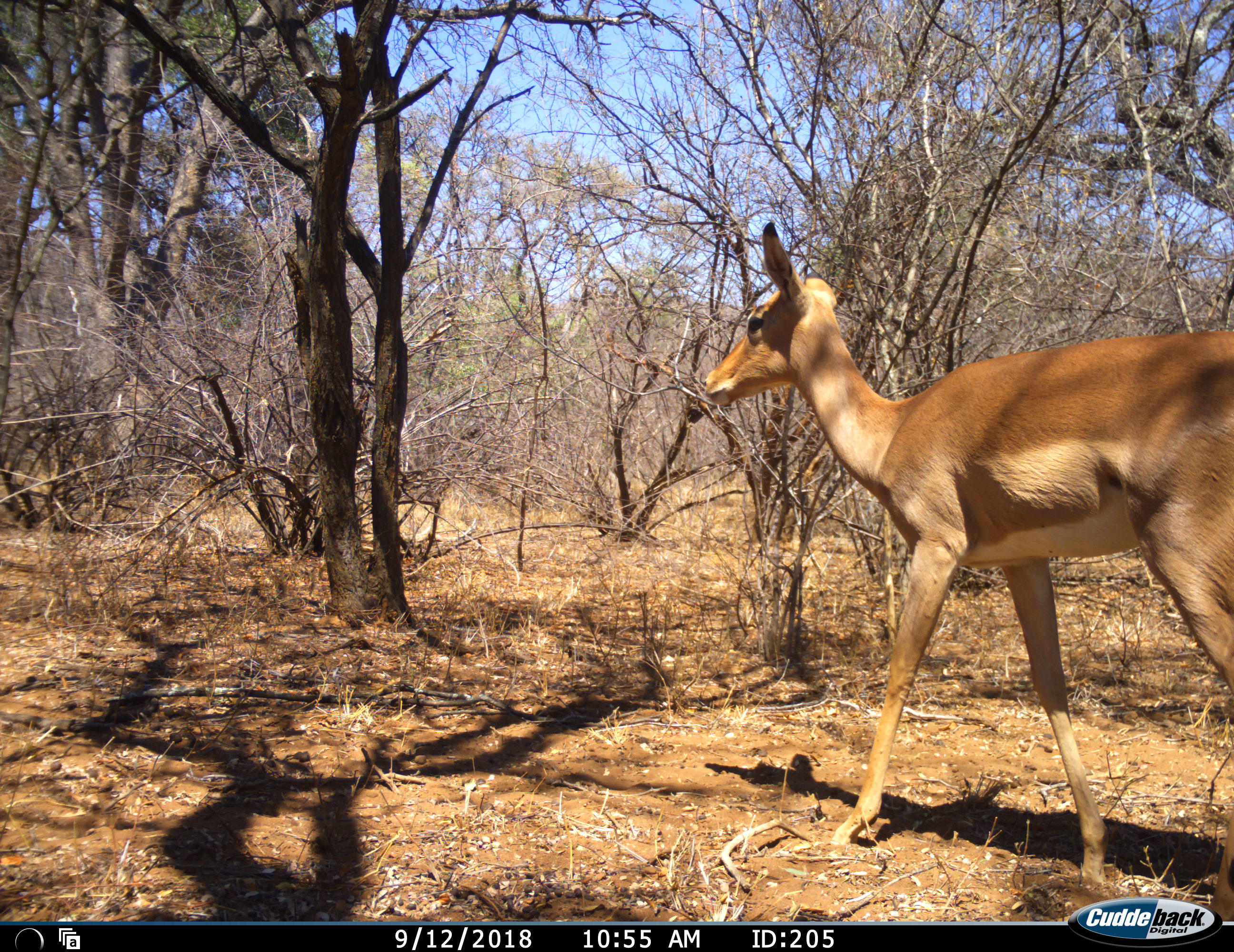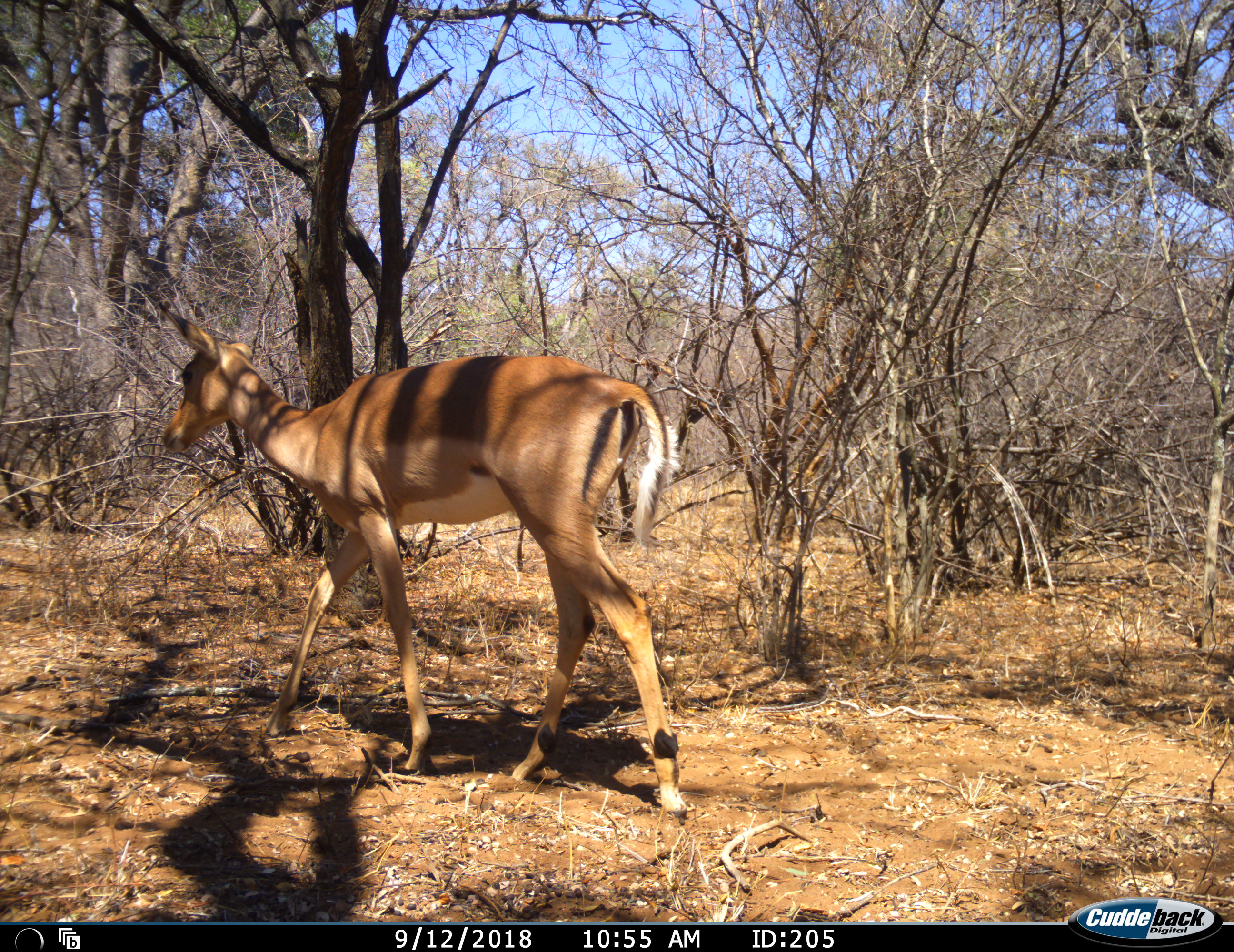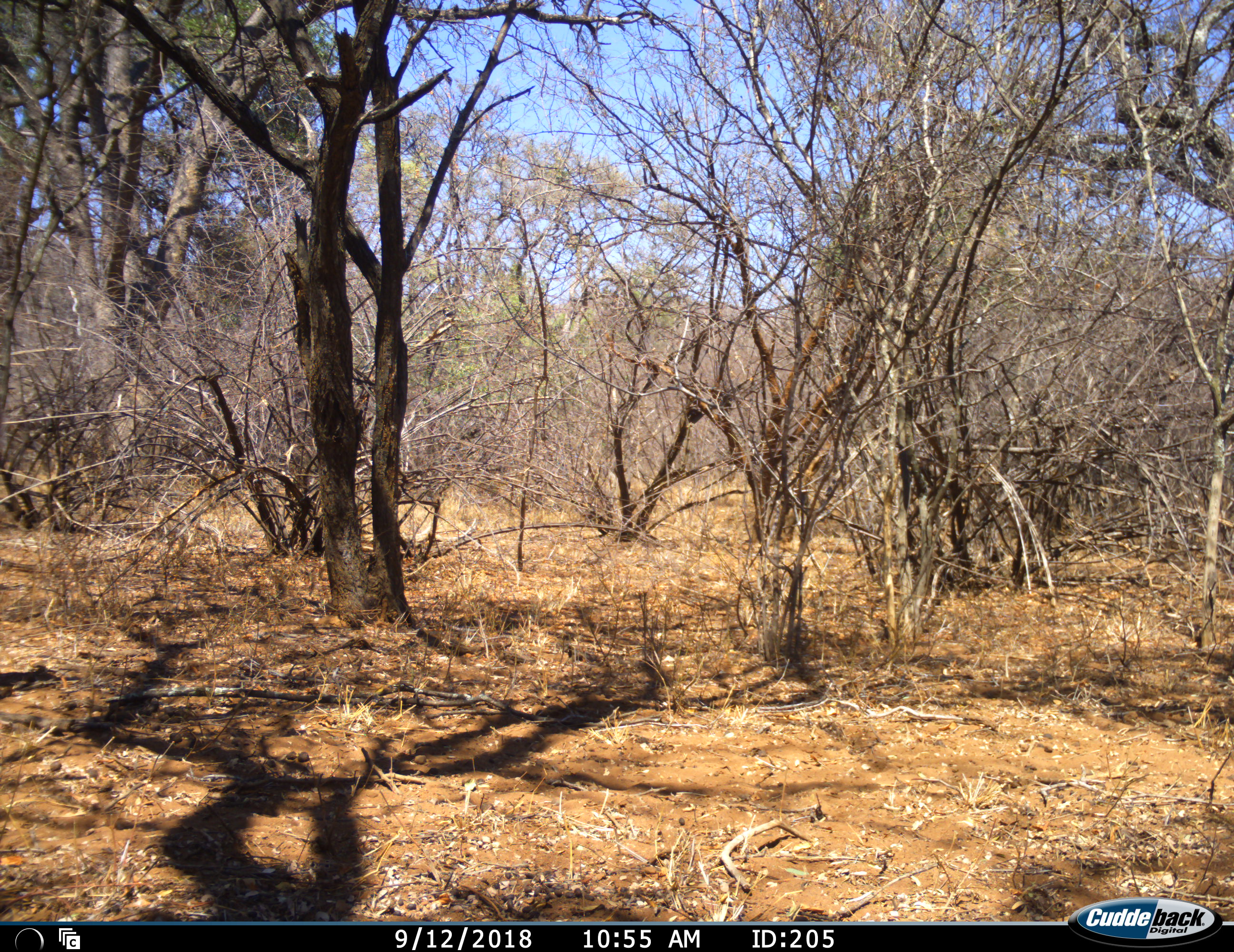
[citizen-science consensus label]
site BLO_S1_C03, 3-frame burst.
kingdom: Animalia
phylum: Chordata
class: Mammalia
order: Artiodactyla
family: Bovidae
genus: Aepyceros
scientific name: Aepyceros melampus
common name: impala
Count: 1.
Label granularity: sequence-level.